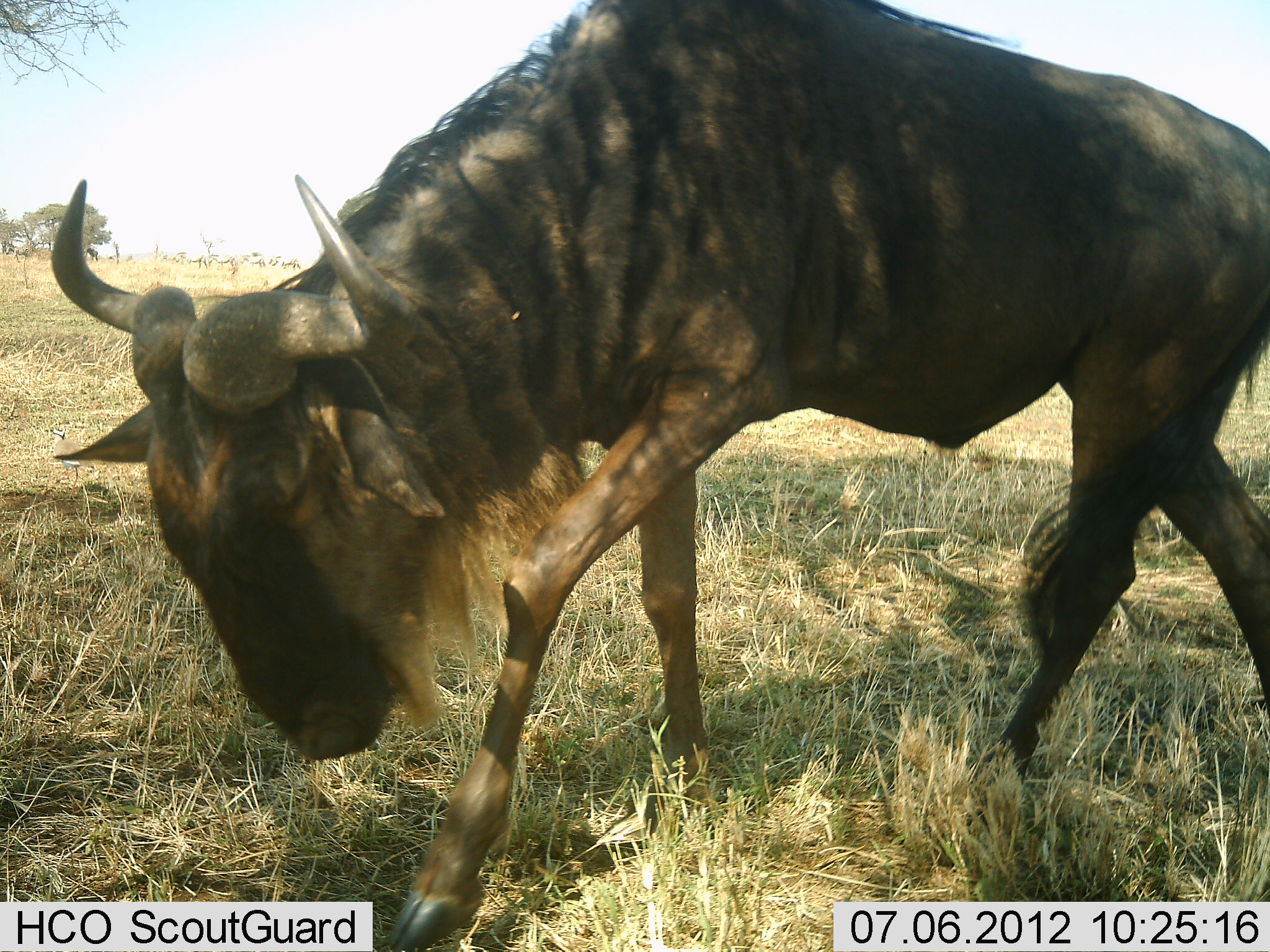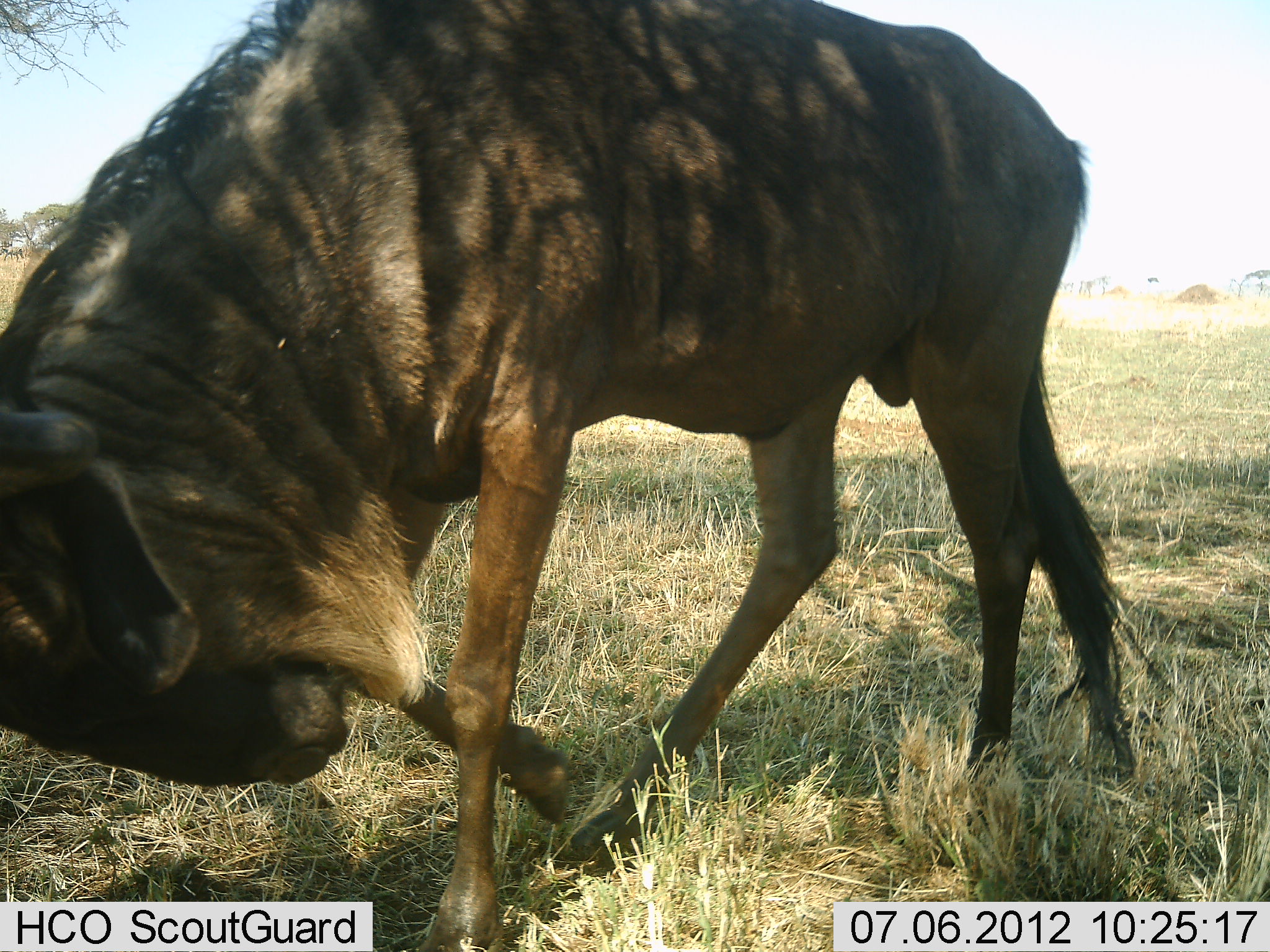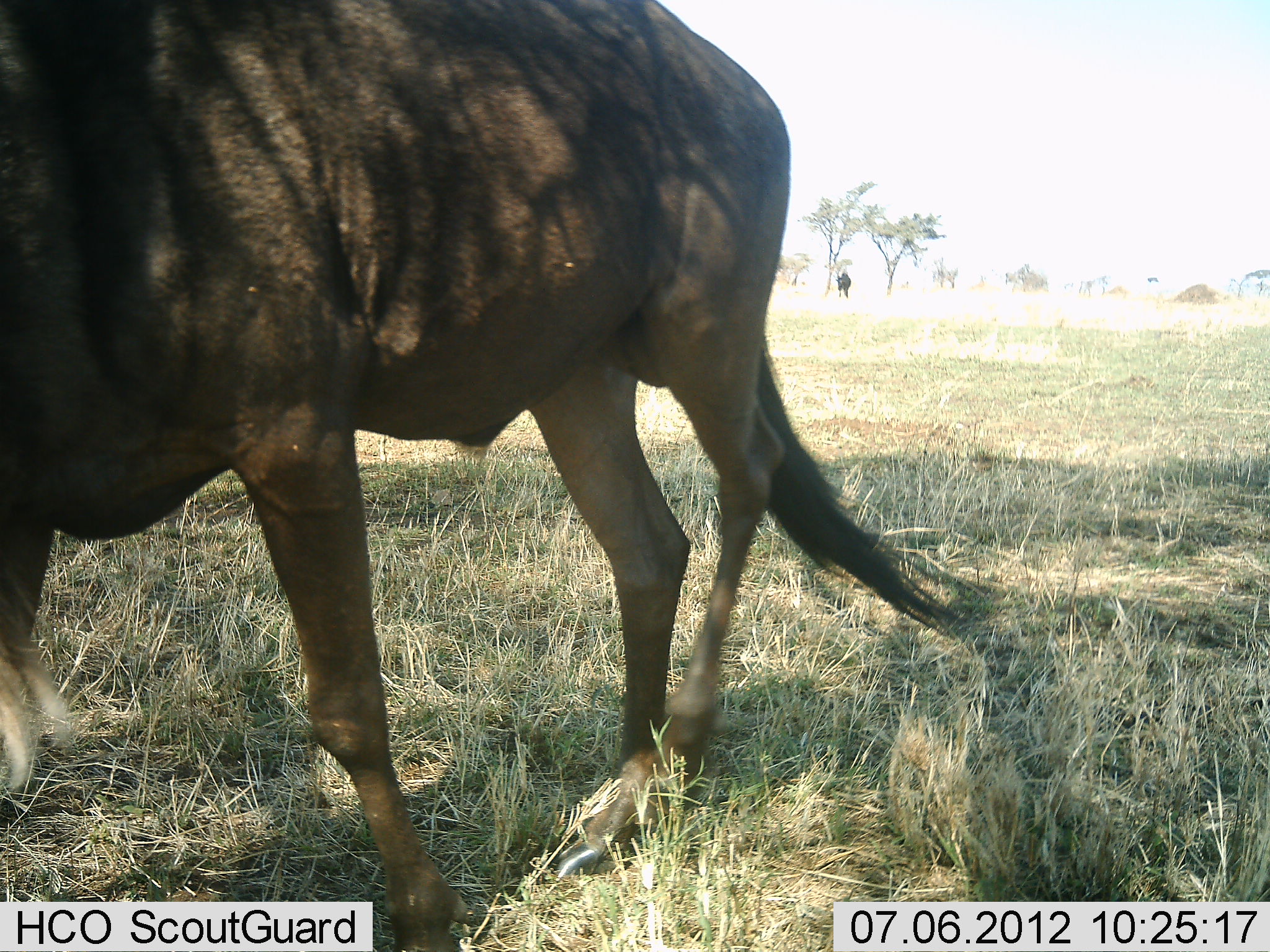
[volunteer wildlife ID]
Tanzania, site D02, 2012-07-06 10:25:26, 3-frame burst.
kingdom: Animalia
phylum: Chordata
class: Mammalia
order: Artiodactyla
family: Bovidae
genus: Connochaetes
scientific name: Connochaetes taurinus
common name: blue wildebeest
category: wildebeest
Wildebeest (blue wildebeest) (Connochaetes taurinus), count 1. Behavior (volunteer vote fractions): standing 10%, resting 0%, moving 100%, interacting 10%. Young present (vote fraction): 0%. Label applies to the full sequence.